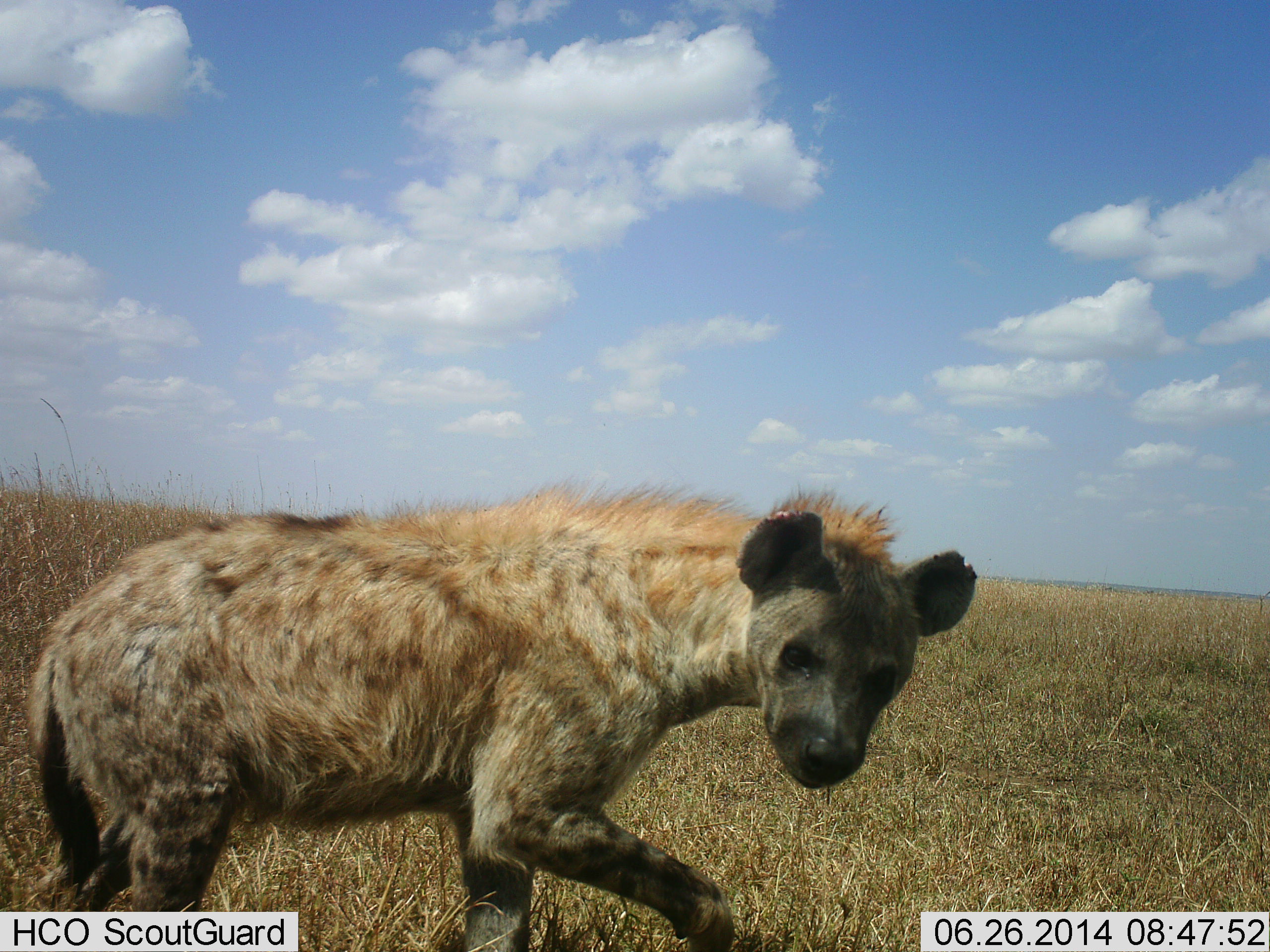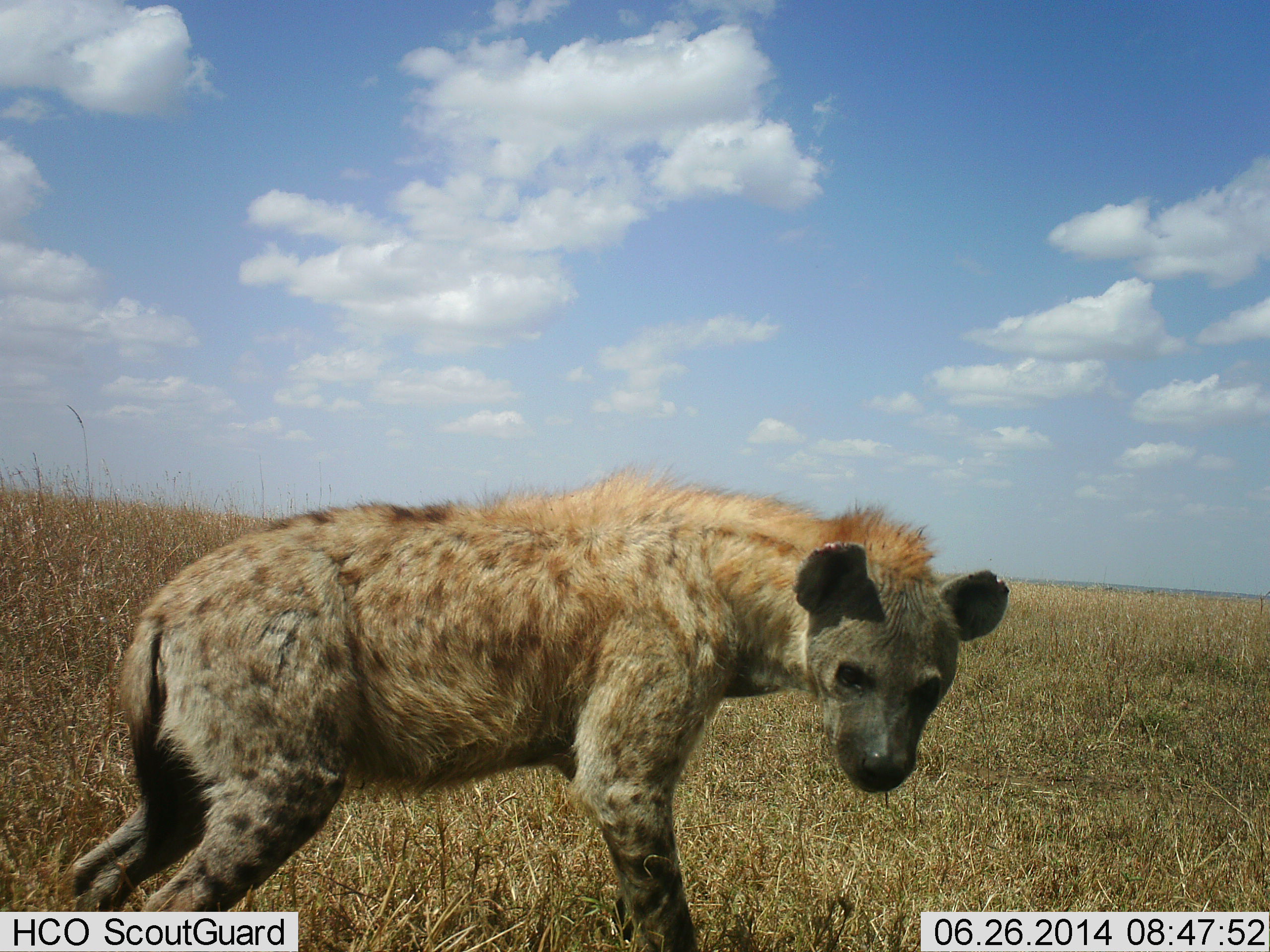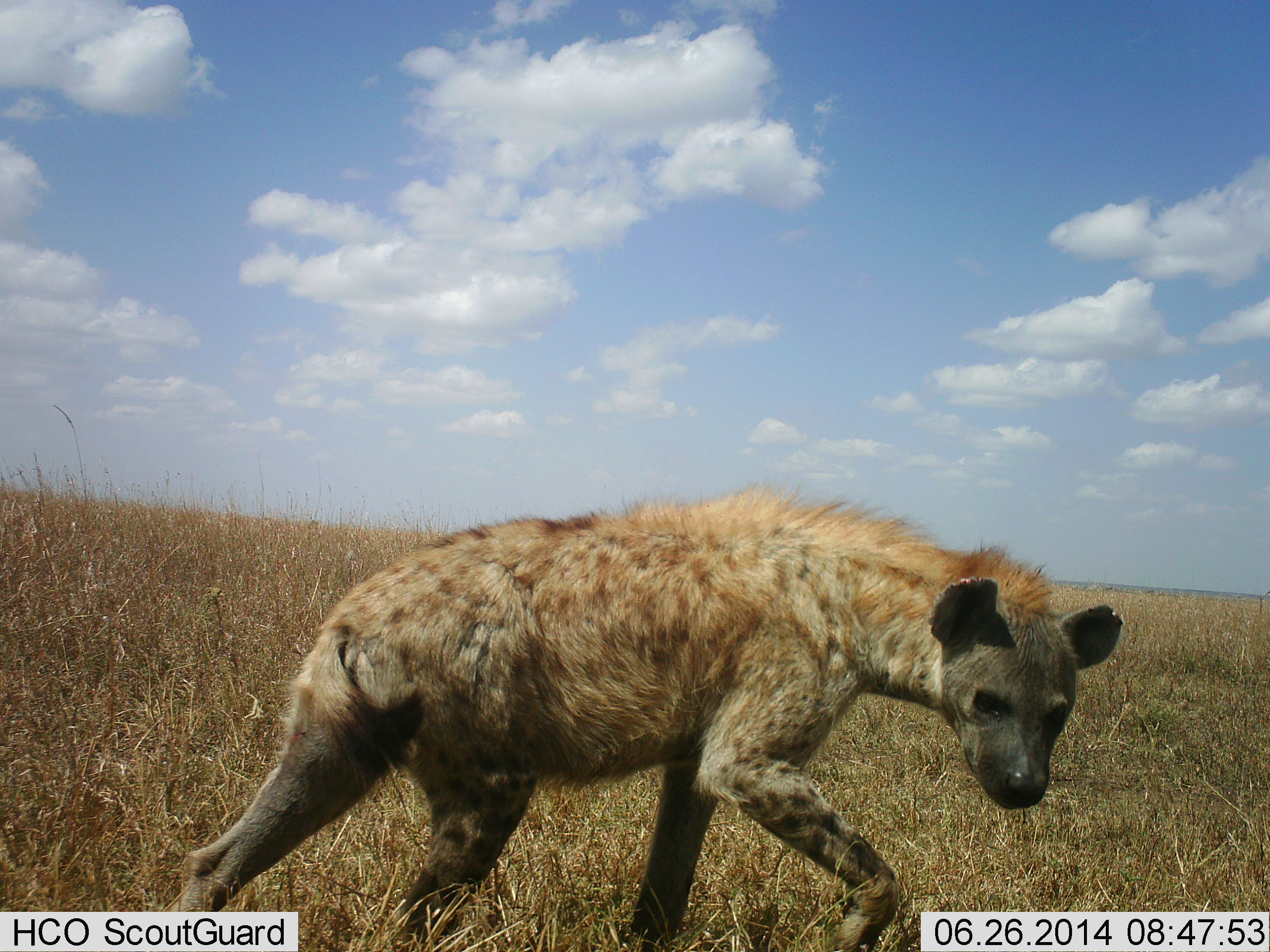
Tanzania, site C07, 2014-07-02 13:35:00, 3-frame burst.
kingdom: Animalia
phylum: Chordata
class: Mammalia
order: Carnivora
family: Hyaenidae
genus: Crocuta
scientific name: Crocuta crocuta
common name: spotted hyena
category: hyenaspotted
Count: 1.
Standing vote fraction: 10%.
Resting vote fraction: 0%.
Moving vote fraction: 90%.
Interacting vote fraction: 0%.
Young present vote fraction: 0%.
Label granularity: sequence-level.